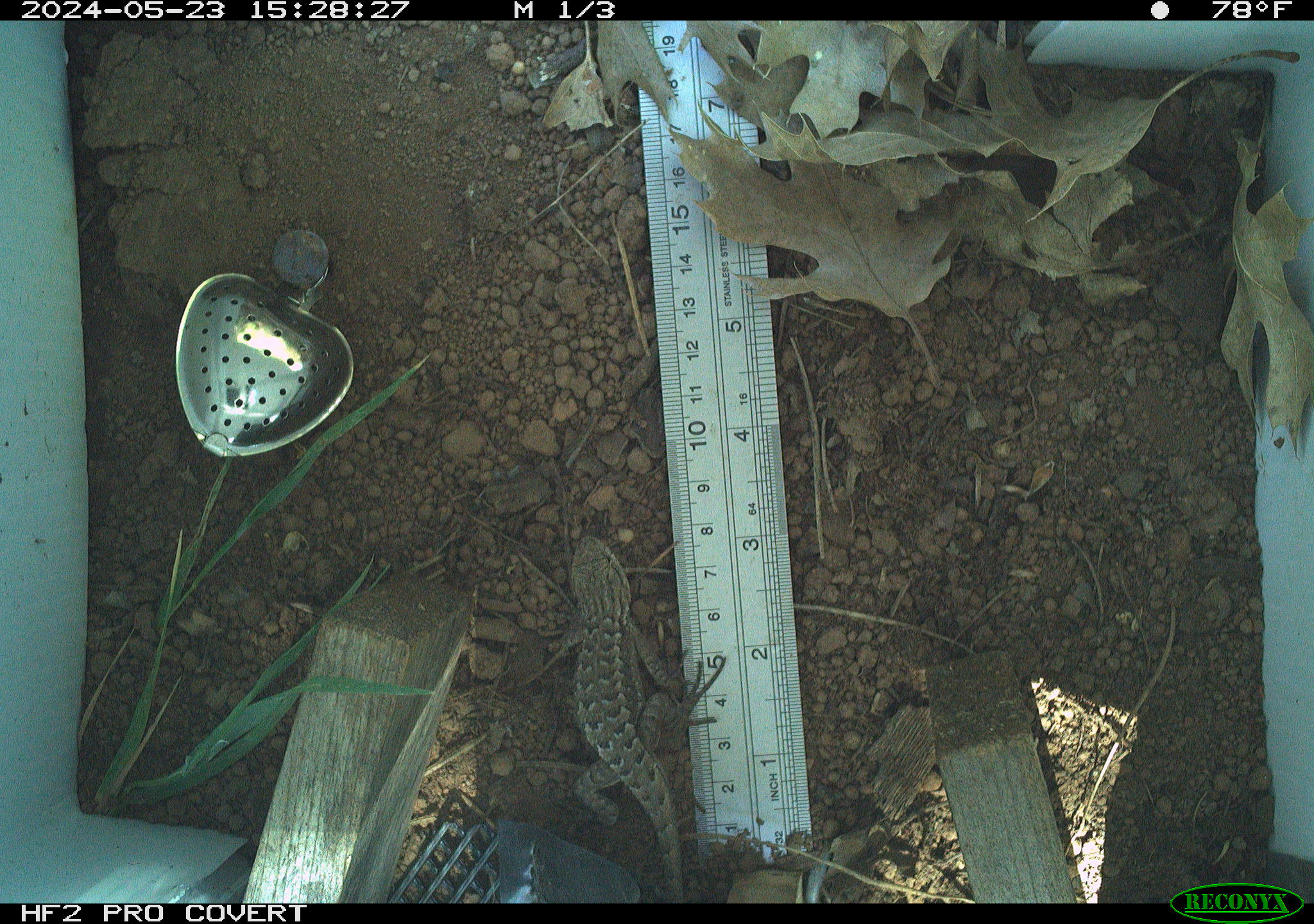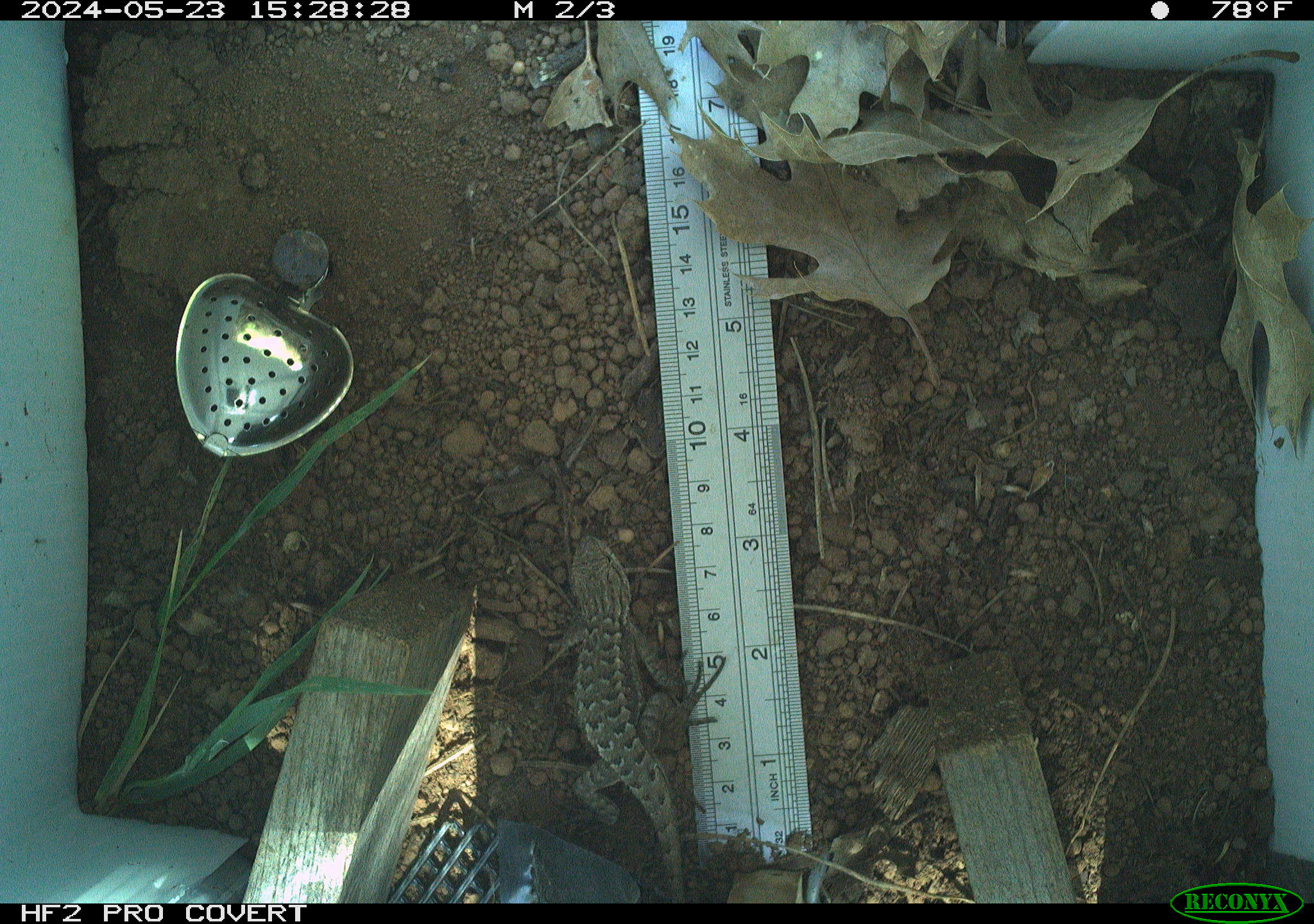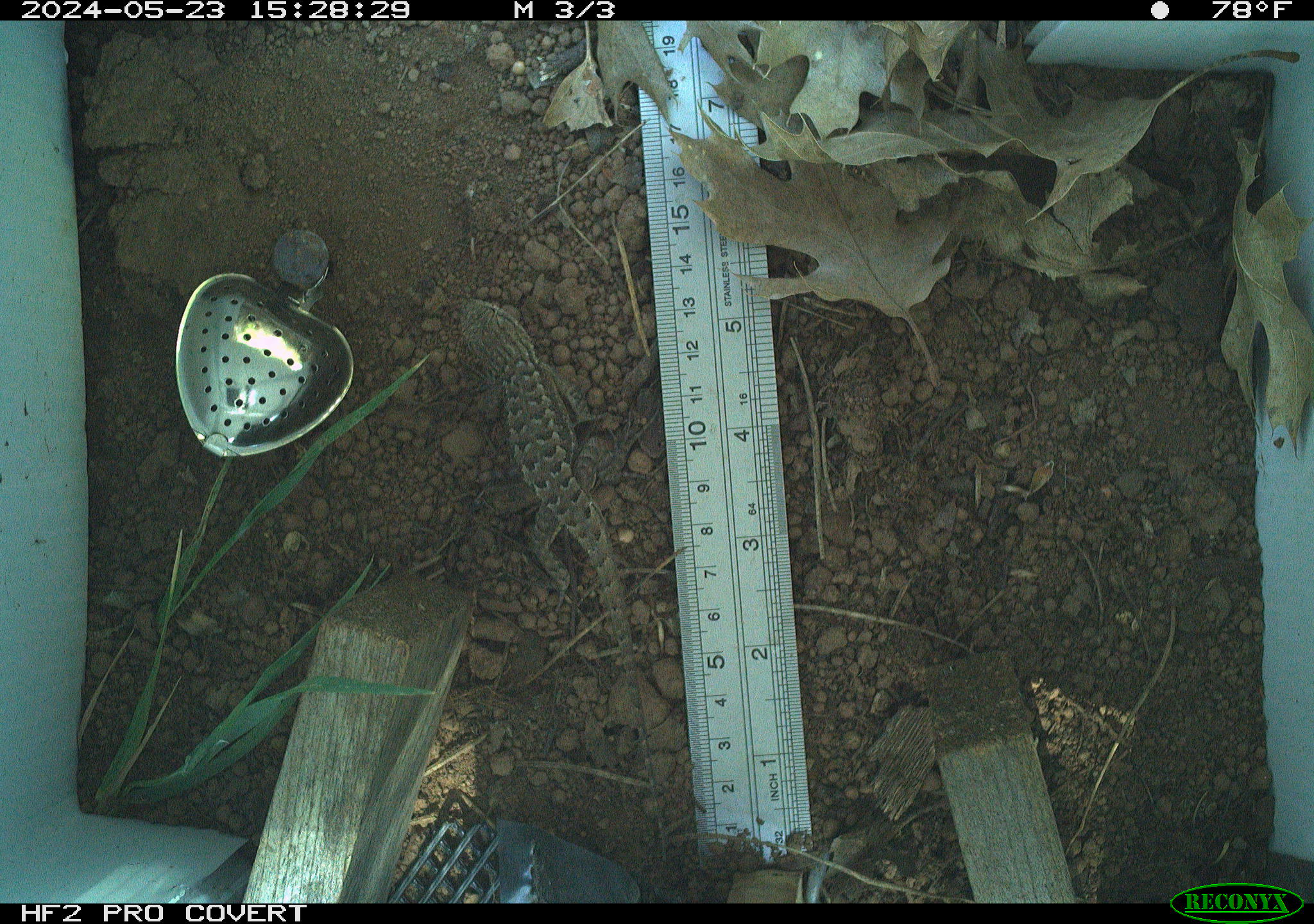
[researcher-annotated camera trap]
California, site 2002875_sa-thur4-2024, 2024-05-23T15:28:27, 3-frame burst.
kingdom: Animalia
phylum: Chordata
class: Reptilia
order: Squamata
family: Phrynosomatidae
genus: Sceloporus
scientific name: Sceloporus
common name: spiny lizards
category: sceloporus species